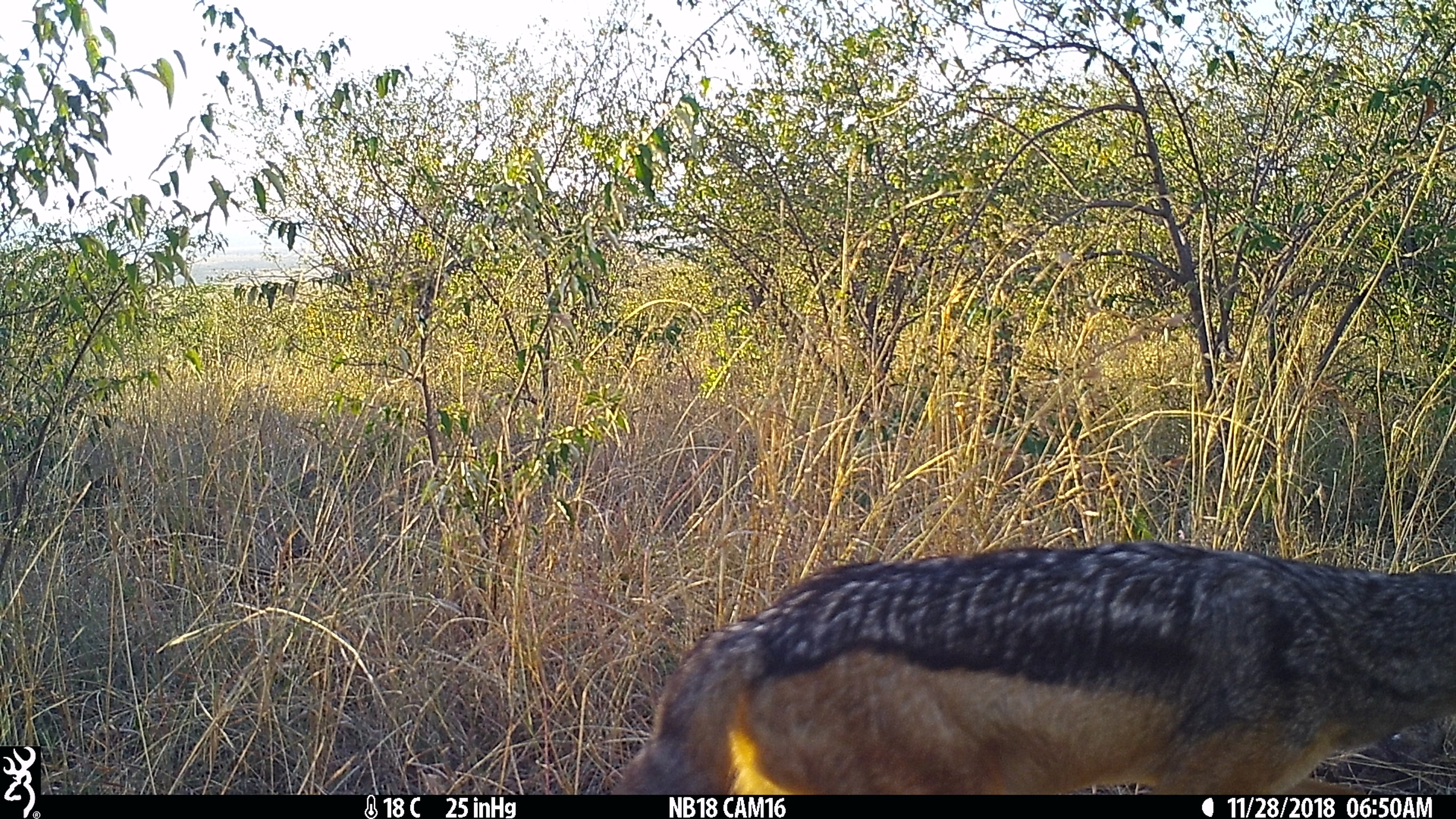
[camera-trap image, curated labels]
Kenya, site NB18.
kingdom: Animalia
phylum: Chordata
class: Mammalia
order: Carnivora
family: Canidae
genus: Lupulella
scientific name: Lupulella mesomelas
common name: black-backed jackal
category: jackal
Jackal (black-backed jackal) (Lupulella mesomelas).